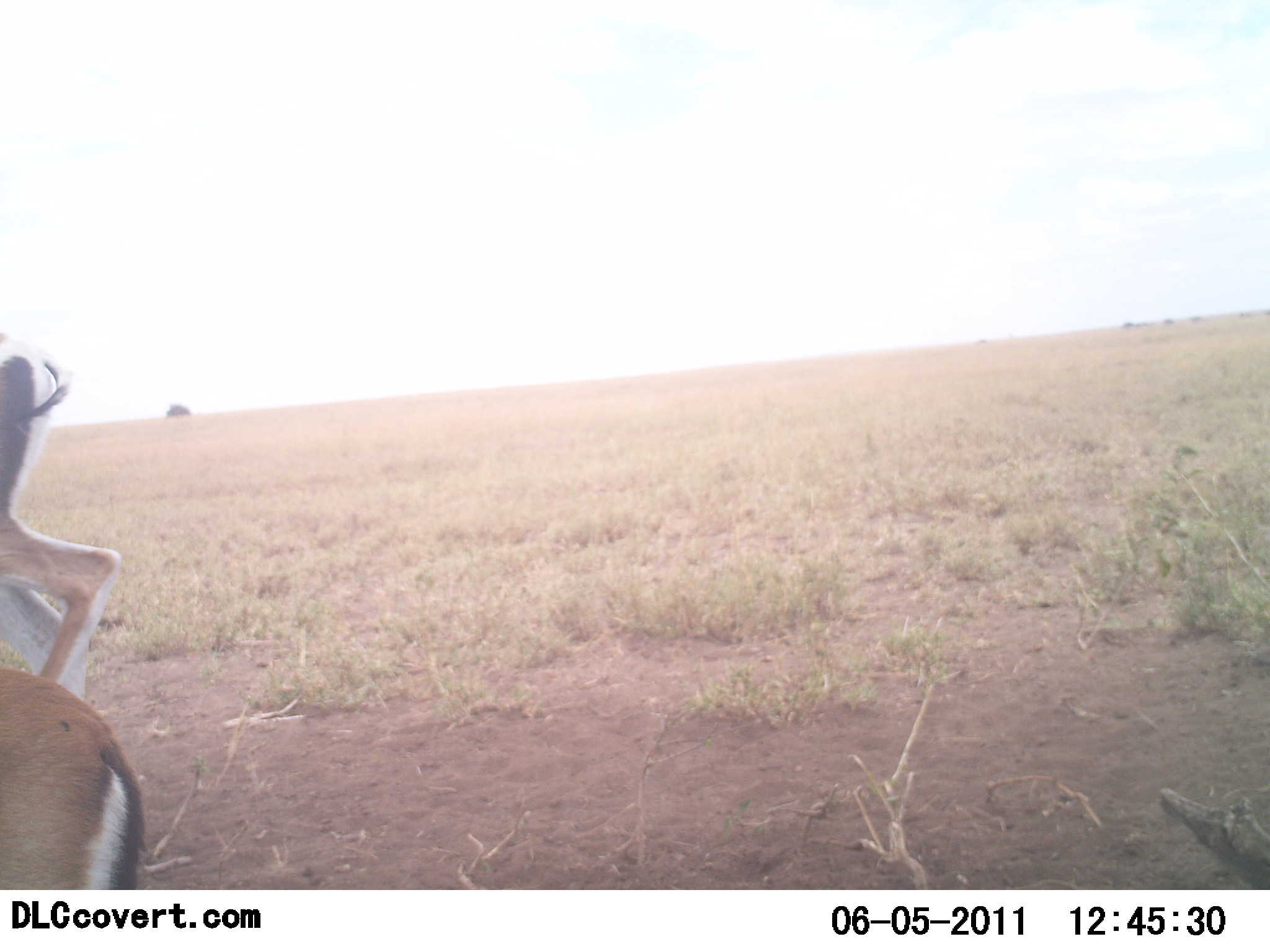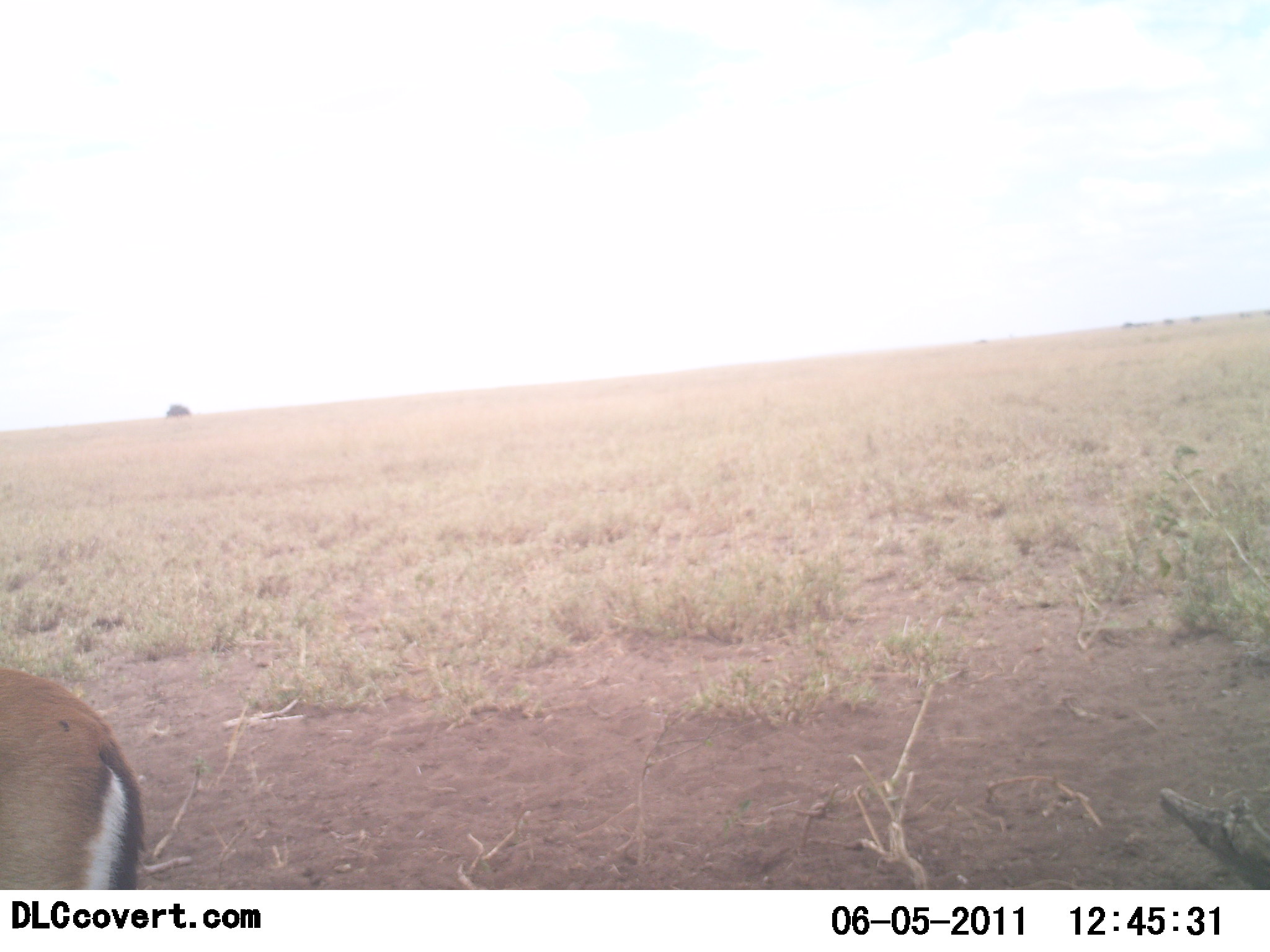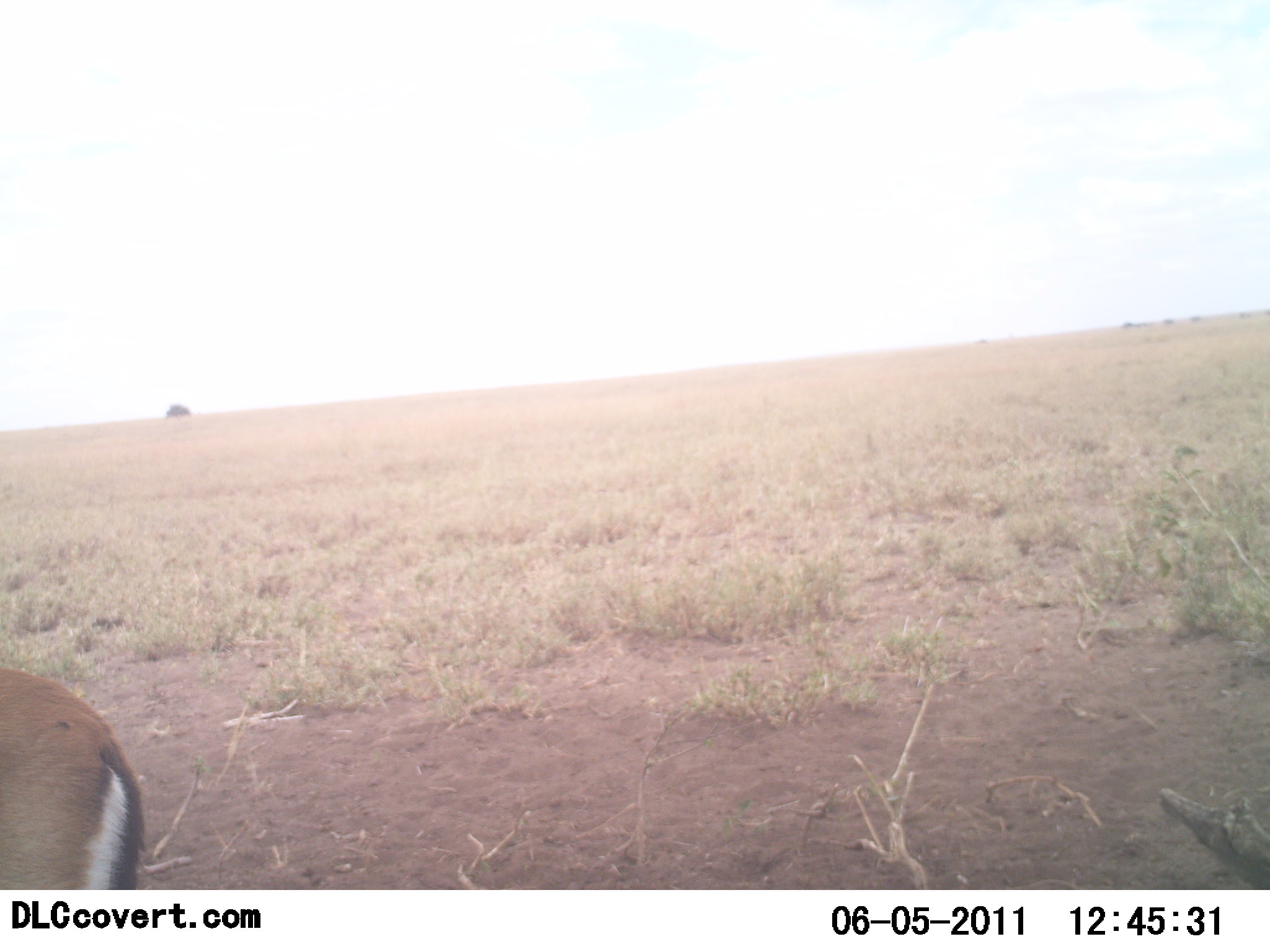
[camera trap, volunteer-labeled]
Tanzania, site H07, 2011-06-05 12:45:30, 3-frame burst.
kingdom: Animalia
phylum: Chordata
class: Mammalia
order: Artiodactyla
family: Bovidae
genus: Eudorcas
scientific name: Eudorcas thomsonii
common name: thomson's gazelle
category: gazellethomsons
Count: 2.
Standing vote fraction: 75%.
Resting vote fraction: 8%.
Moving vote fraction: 33%.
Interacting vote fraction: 0%.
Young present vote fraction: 0%.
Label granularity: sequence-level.